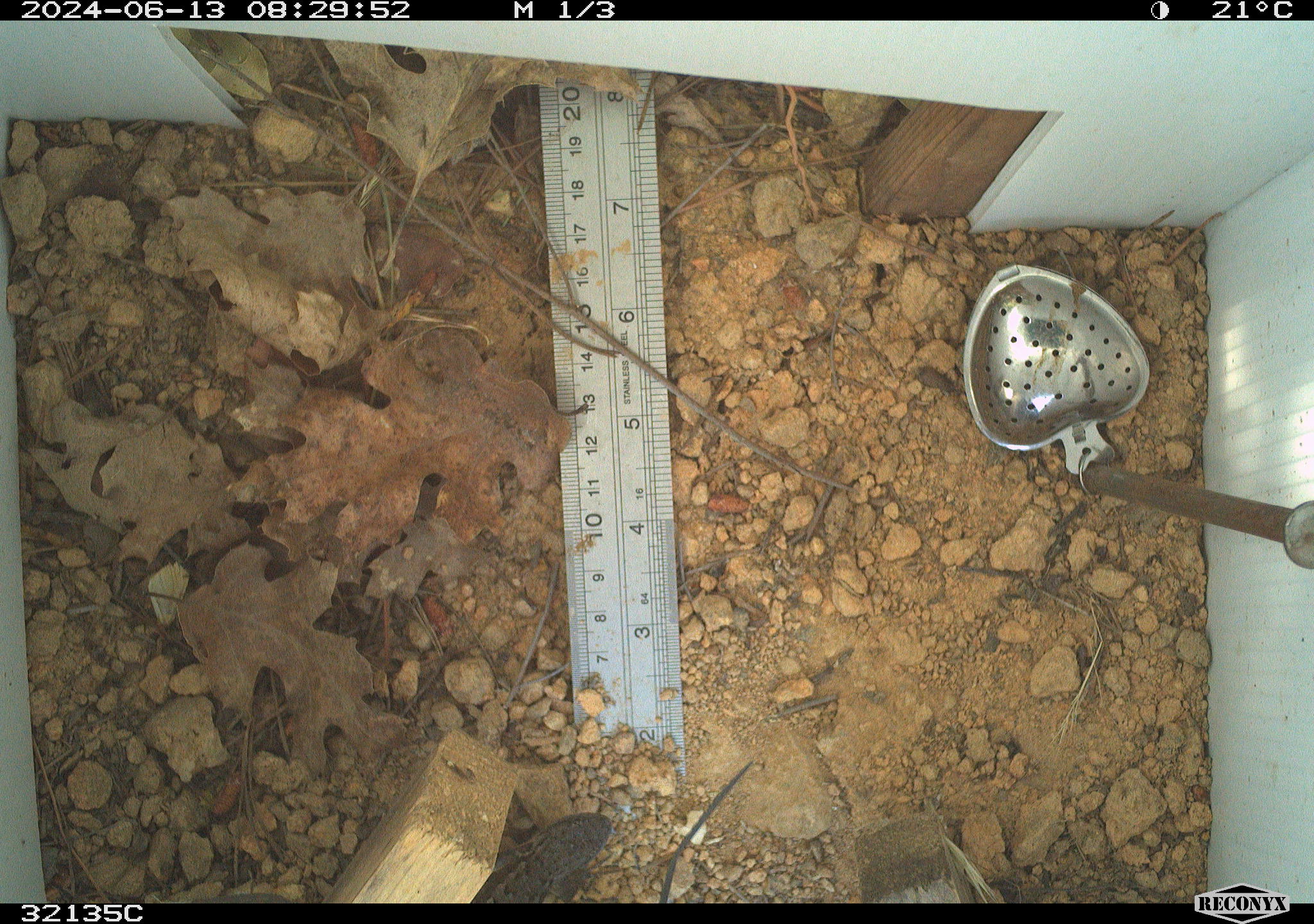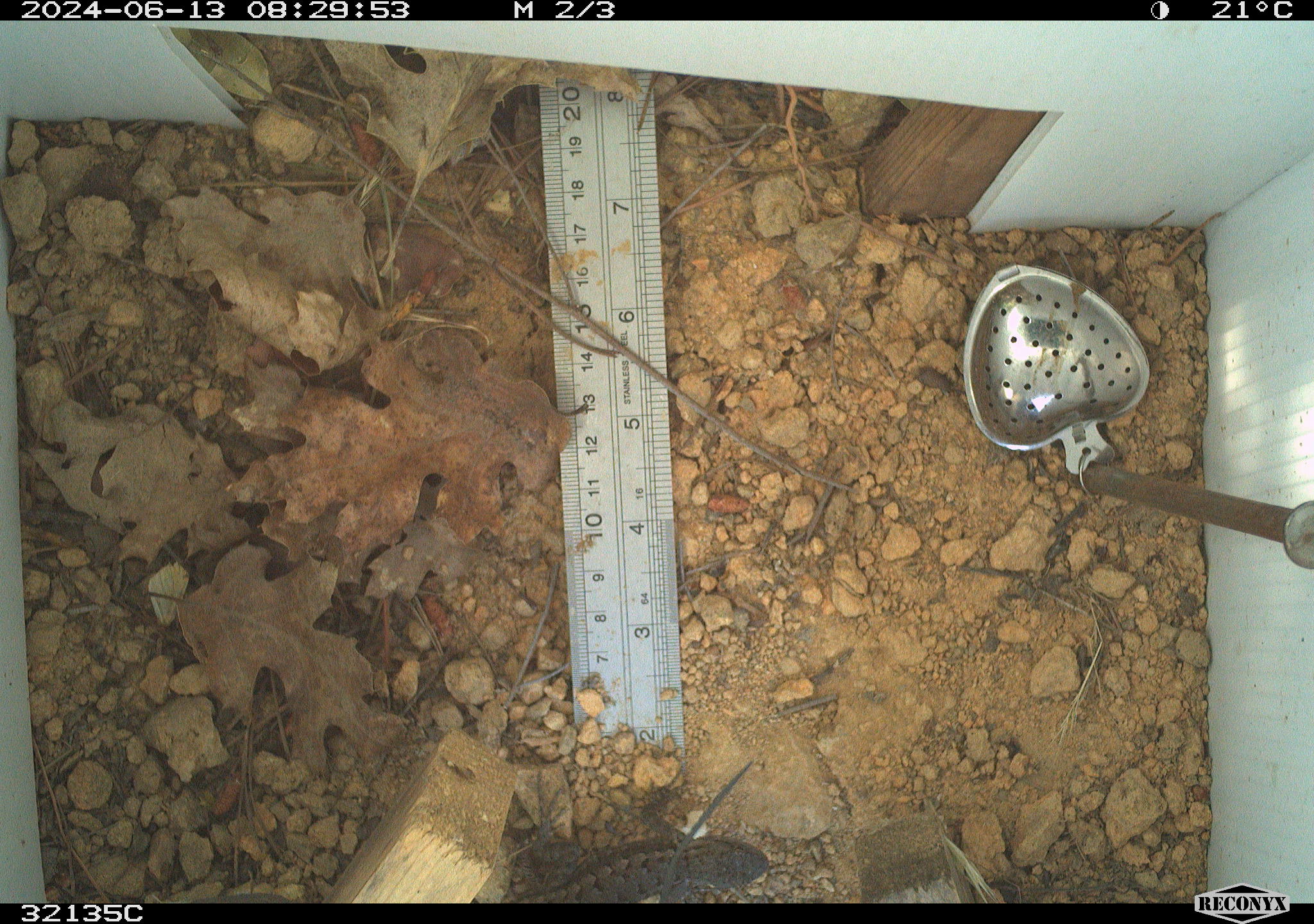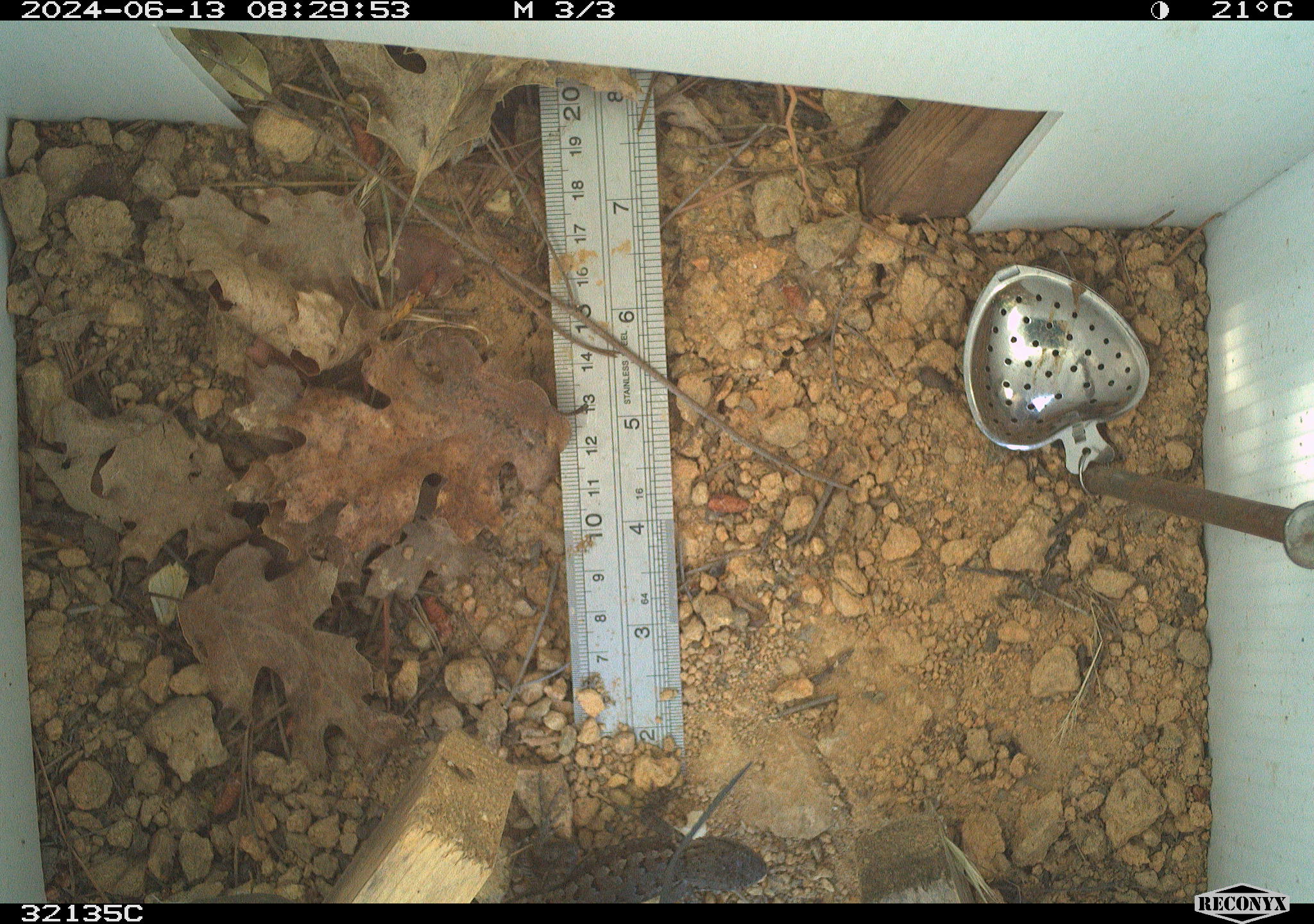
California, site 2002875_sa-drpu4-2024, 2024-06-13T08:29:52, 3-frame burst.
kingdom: Animalia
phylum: Chordata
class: Reptilia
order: Squamata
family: Phrynosomatidae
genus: Sceloporus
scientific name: Sceloporus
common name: spiny lizards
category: sceloporus species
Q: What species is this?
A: Sceloporus species (spiny lizards) (Sceloporus).